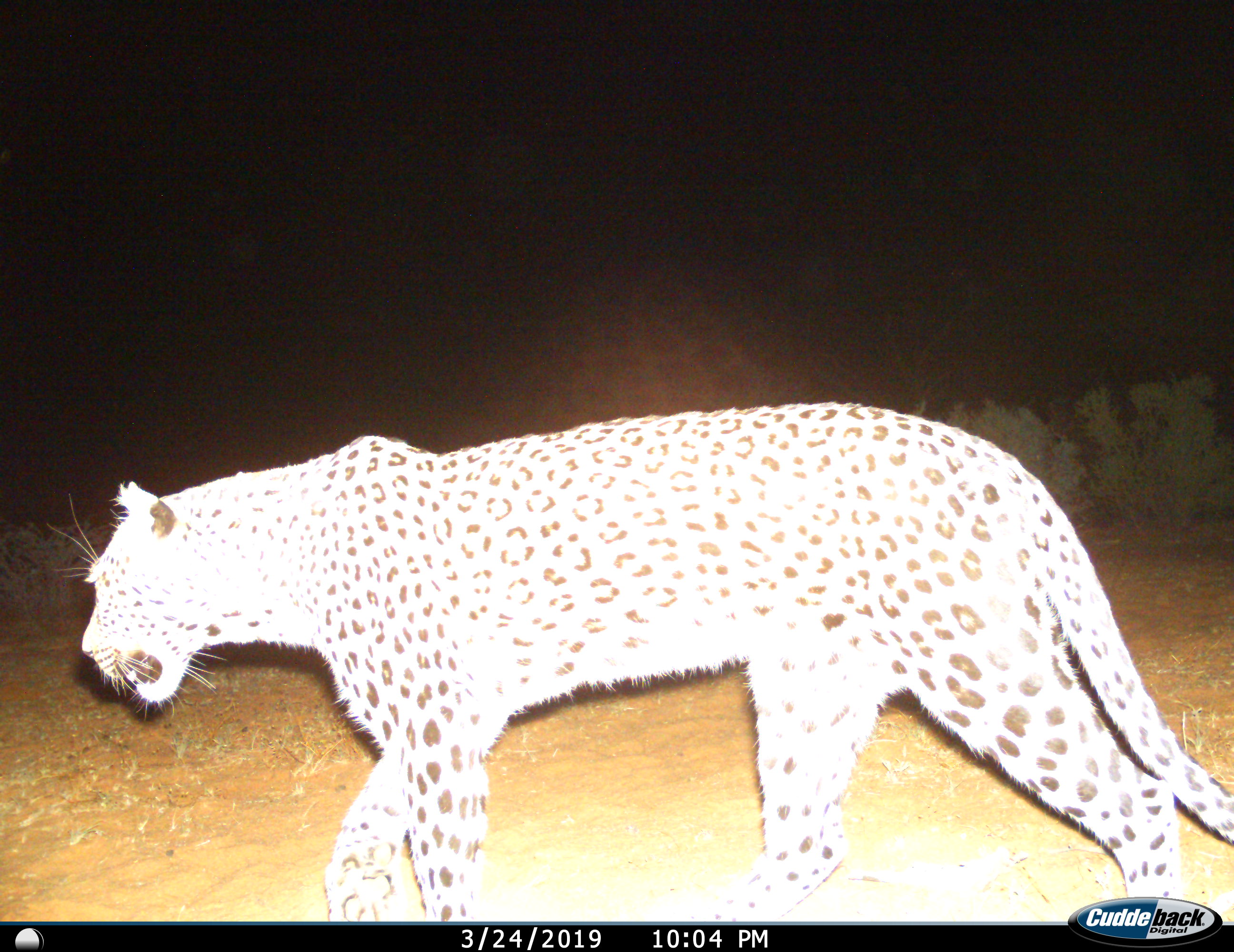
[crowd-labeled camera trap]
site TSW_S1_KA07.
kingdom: Animalia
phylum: Chordata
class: Mammalia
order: Carnivora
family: Felidae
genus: Panthera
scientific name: Panthera pardus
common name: leopard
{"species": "leopard (Panthera pardus)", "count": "1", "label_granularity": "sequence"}